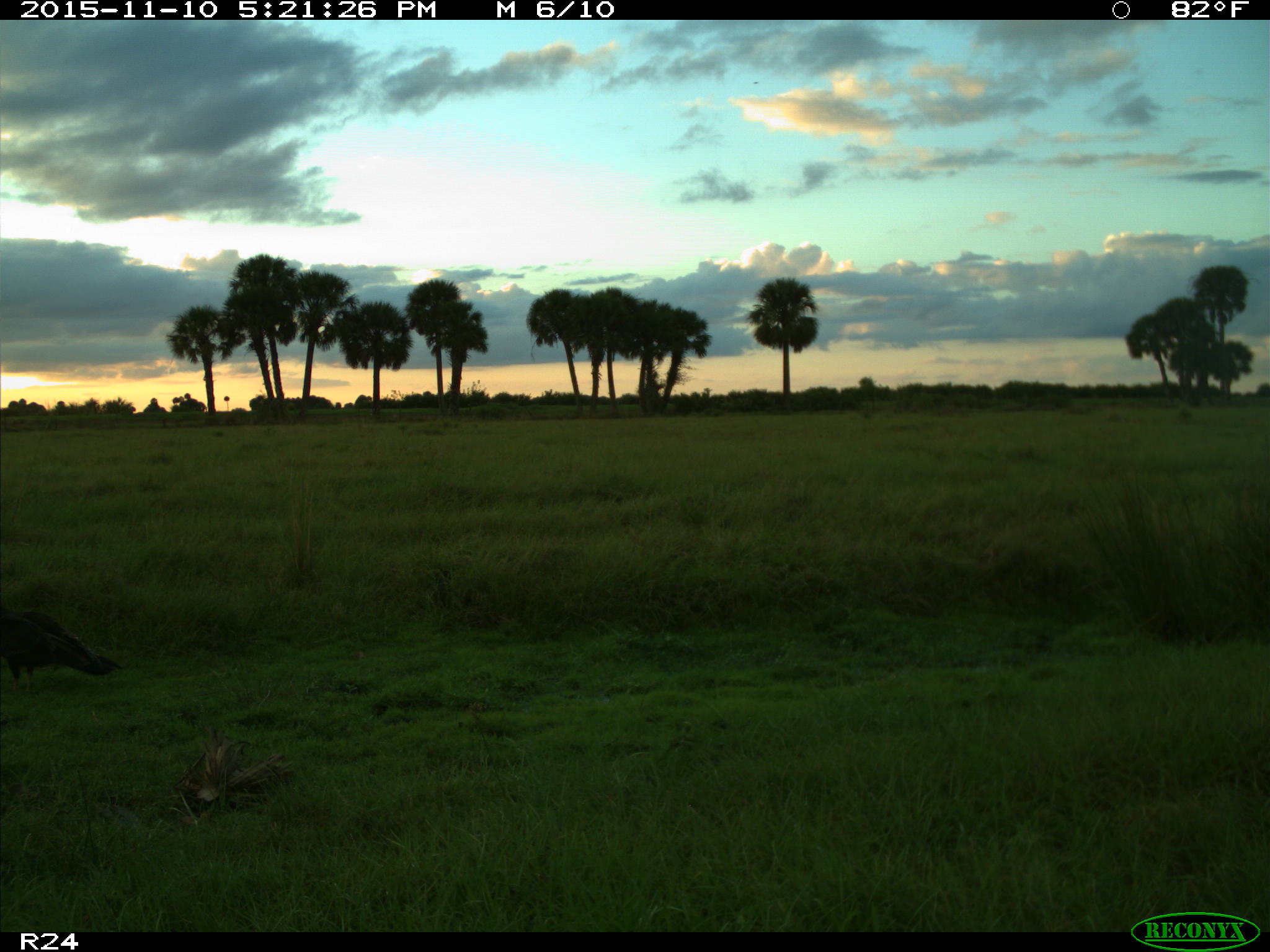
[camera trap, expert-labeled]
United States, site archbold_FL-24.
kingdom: Animalia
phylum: Chordata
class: Aves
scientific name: Aves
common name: birds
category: unidentified bird